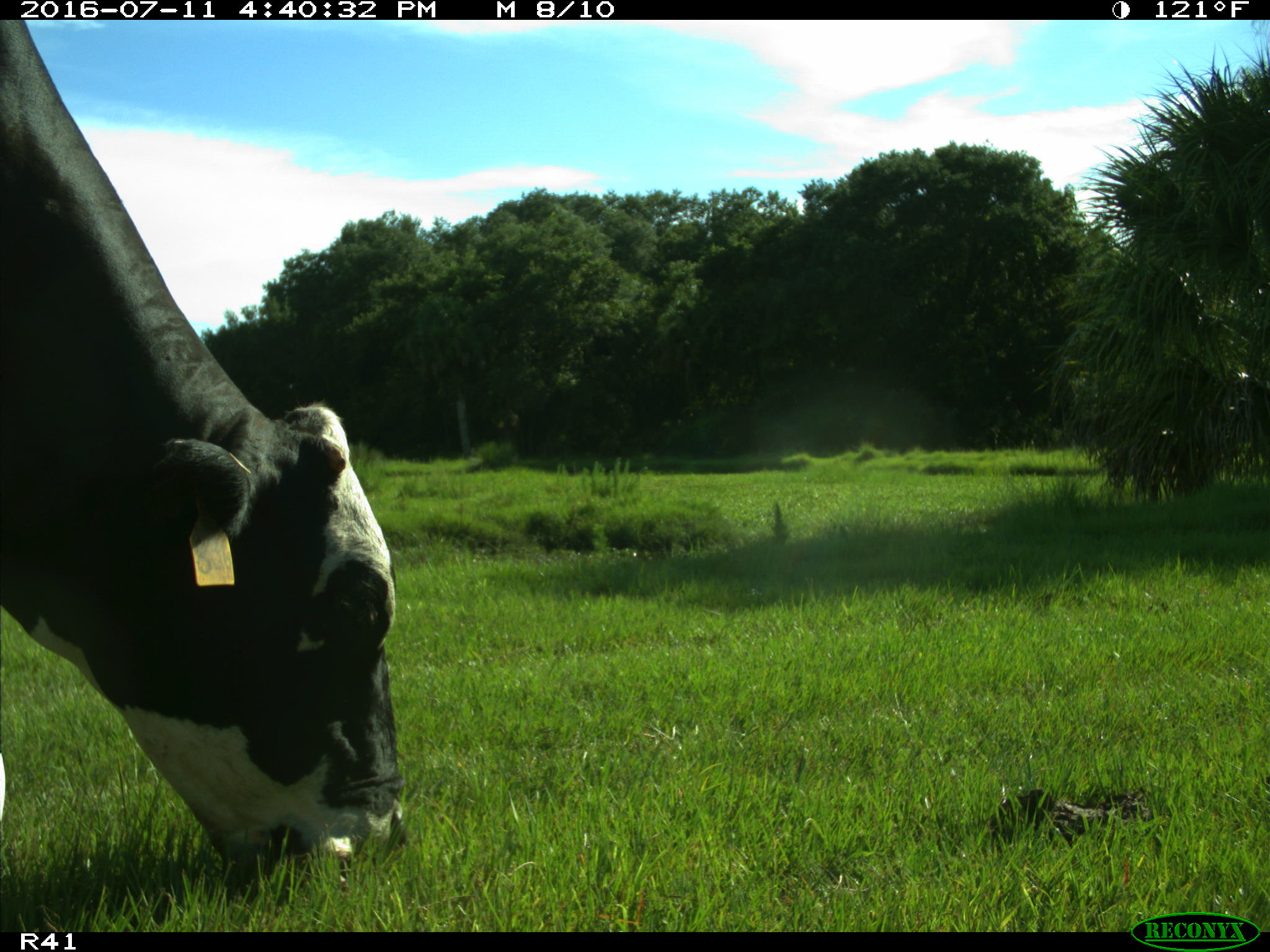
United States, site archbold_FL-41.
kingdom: Animalia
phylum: Chordata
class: Mammalia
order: Artiodactyla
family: Bovidae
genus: Bos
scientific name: Bos taurus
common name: domestic cow